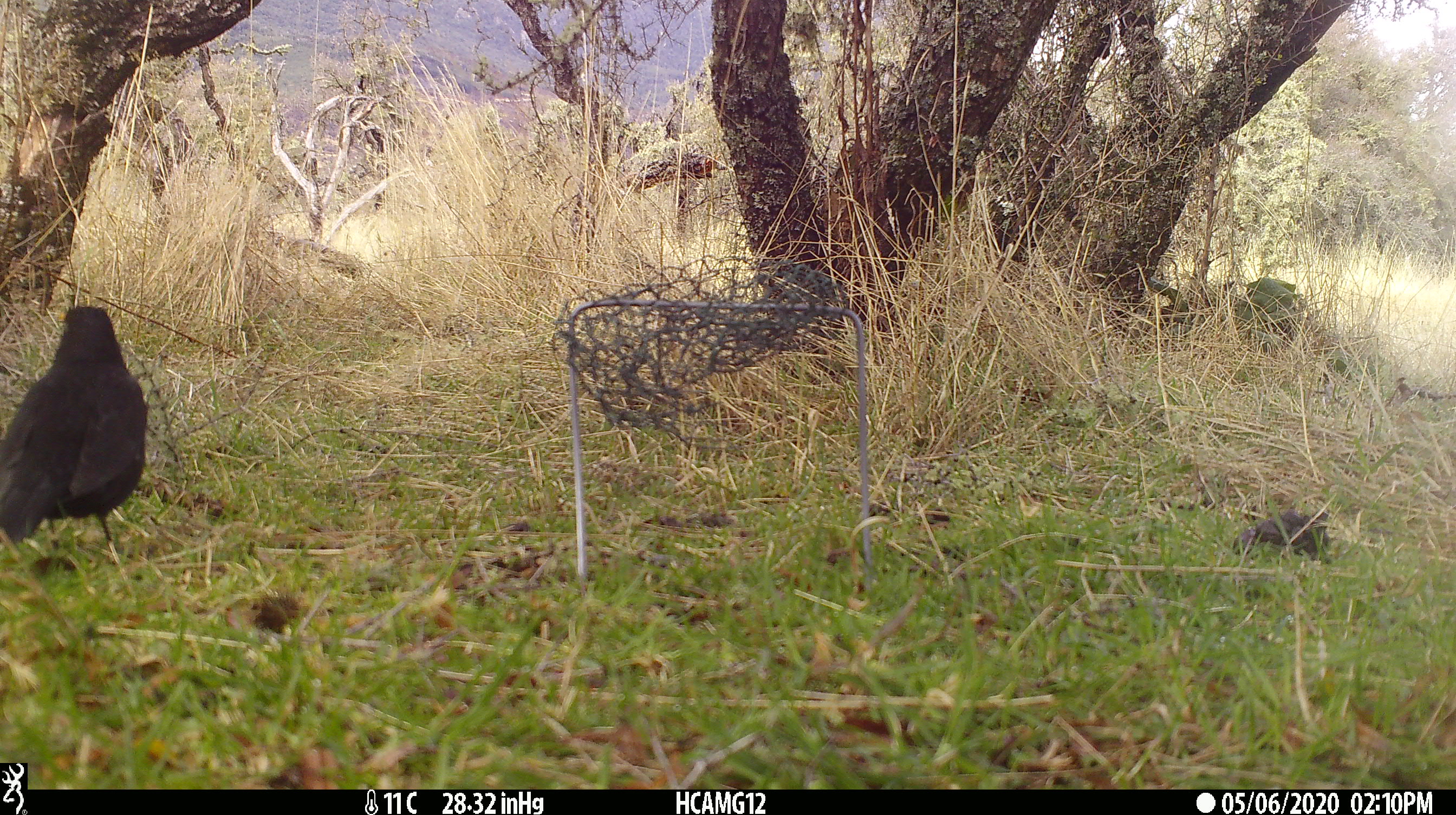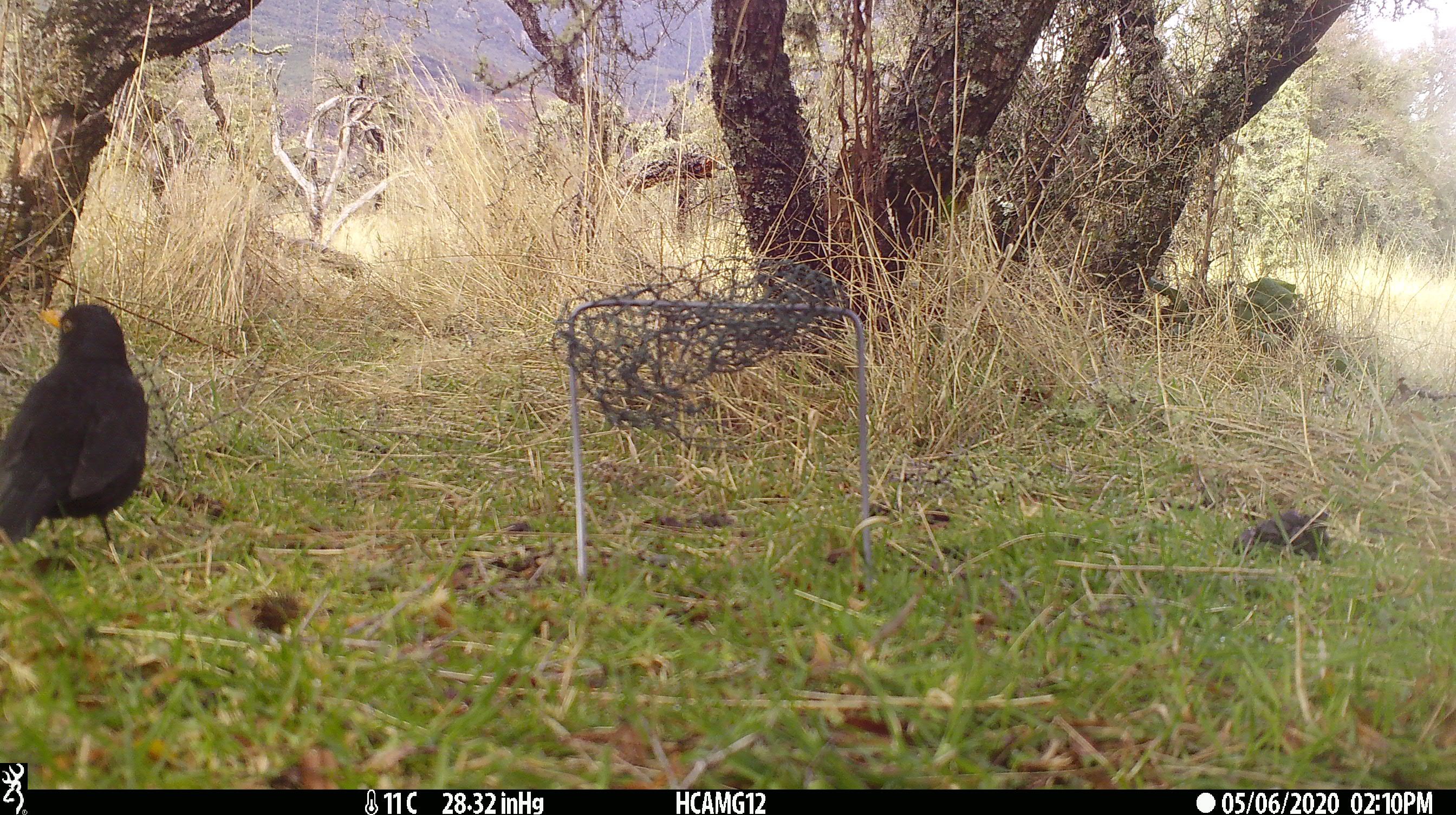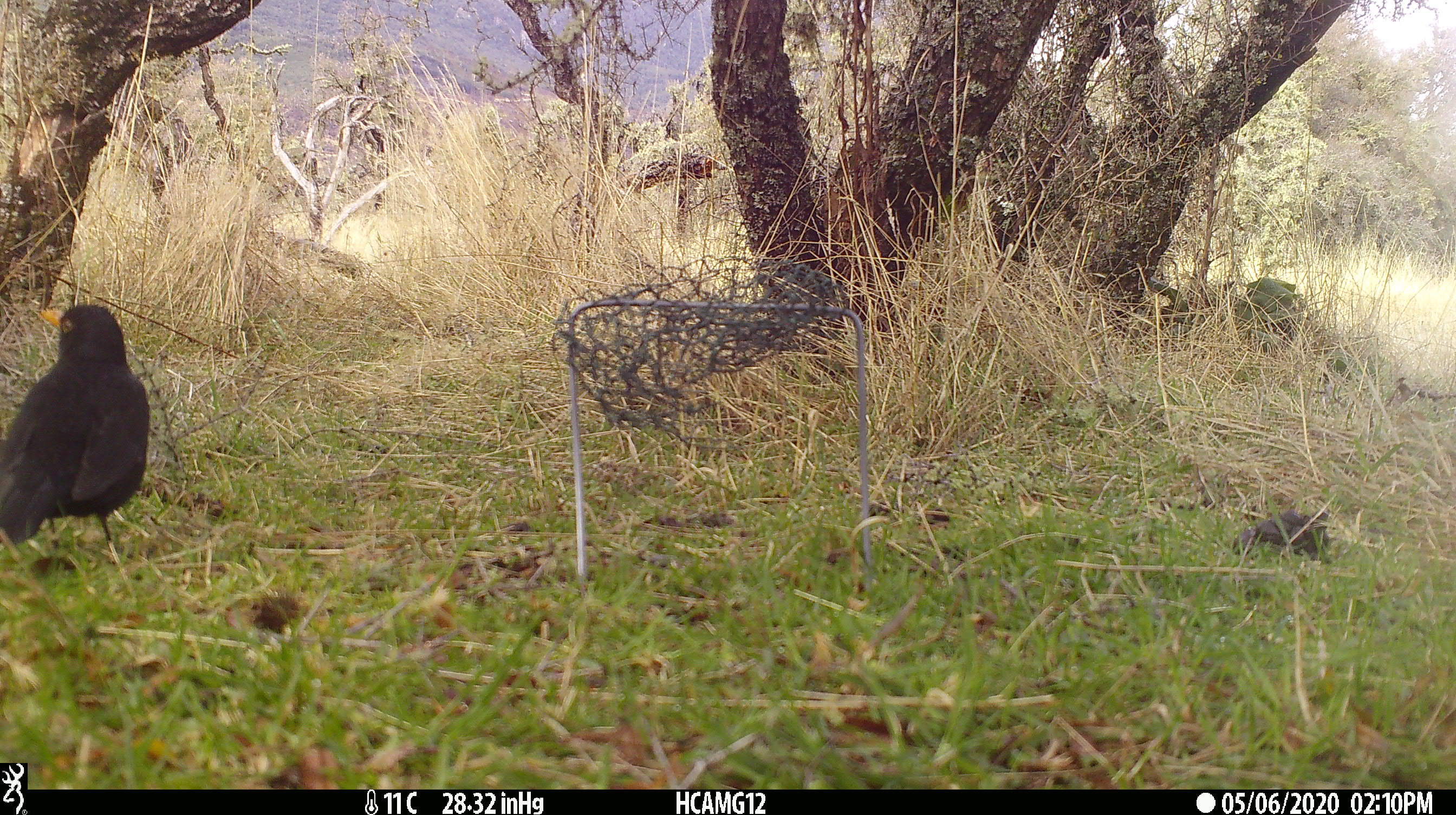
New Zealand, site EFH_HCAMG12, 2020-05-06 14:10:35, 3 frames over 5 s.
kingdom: Animalia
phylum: Chordata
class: Aves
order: Passeriformes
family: Turdidae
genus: Turdus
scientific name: Turdus merula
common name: eurasian blackbird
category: blackbird